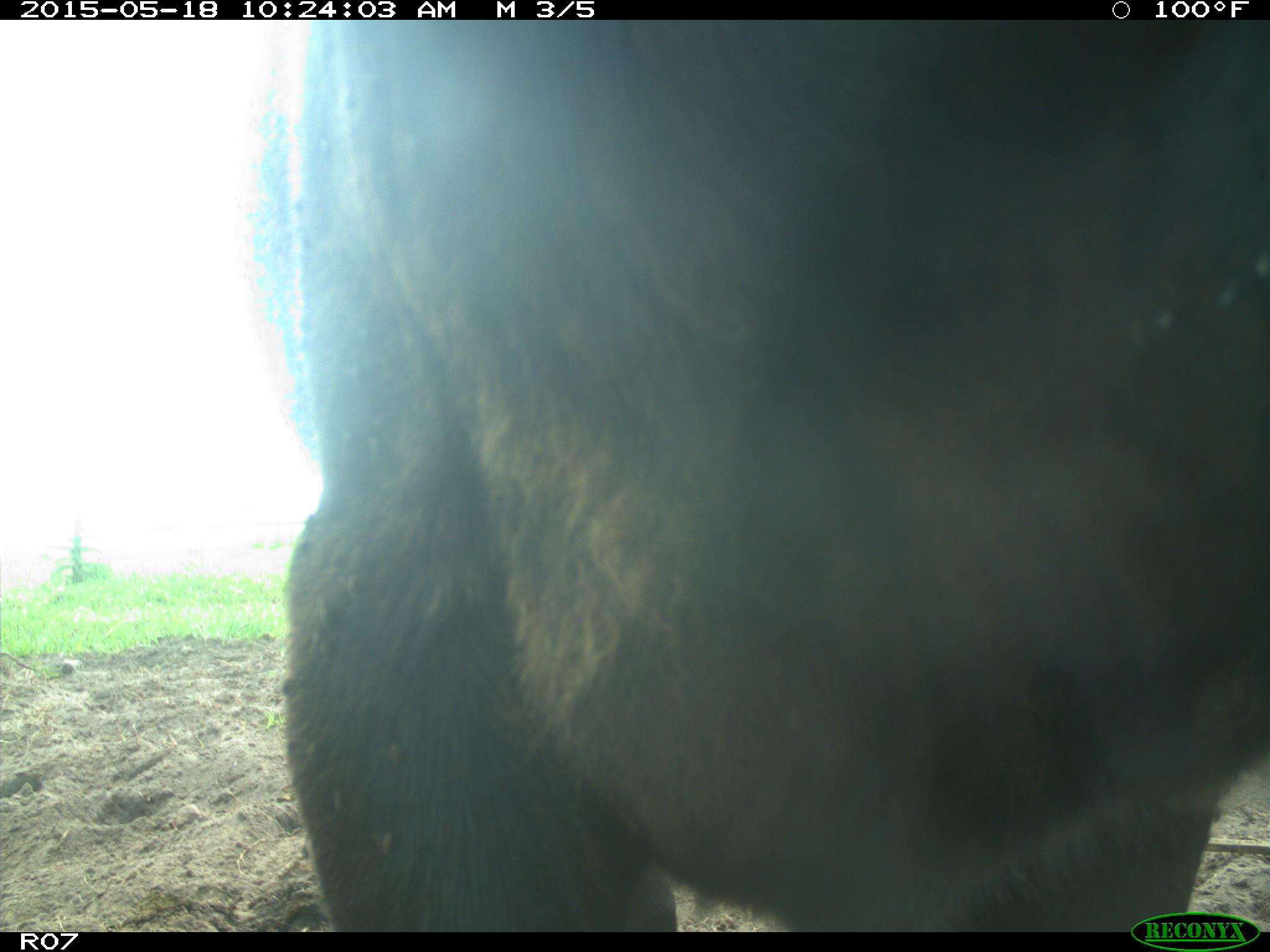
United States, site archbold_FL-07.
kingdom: Animalia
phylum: Chordata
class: Mammalia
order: Artiodactyla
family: Bovidae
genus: Bos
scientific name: Bos taurus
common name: domestic cow